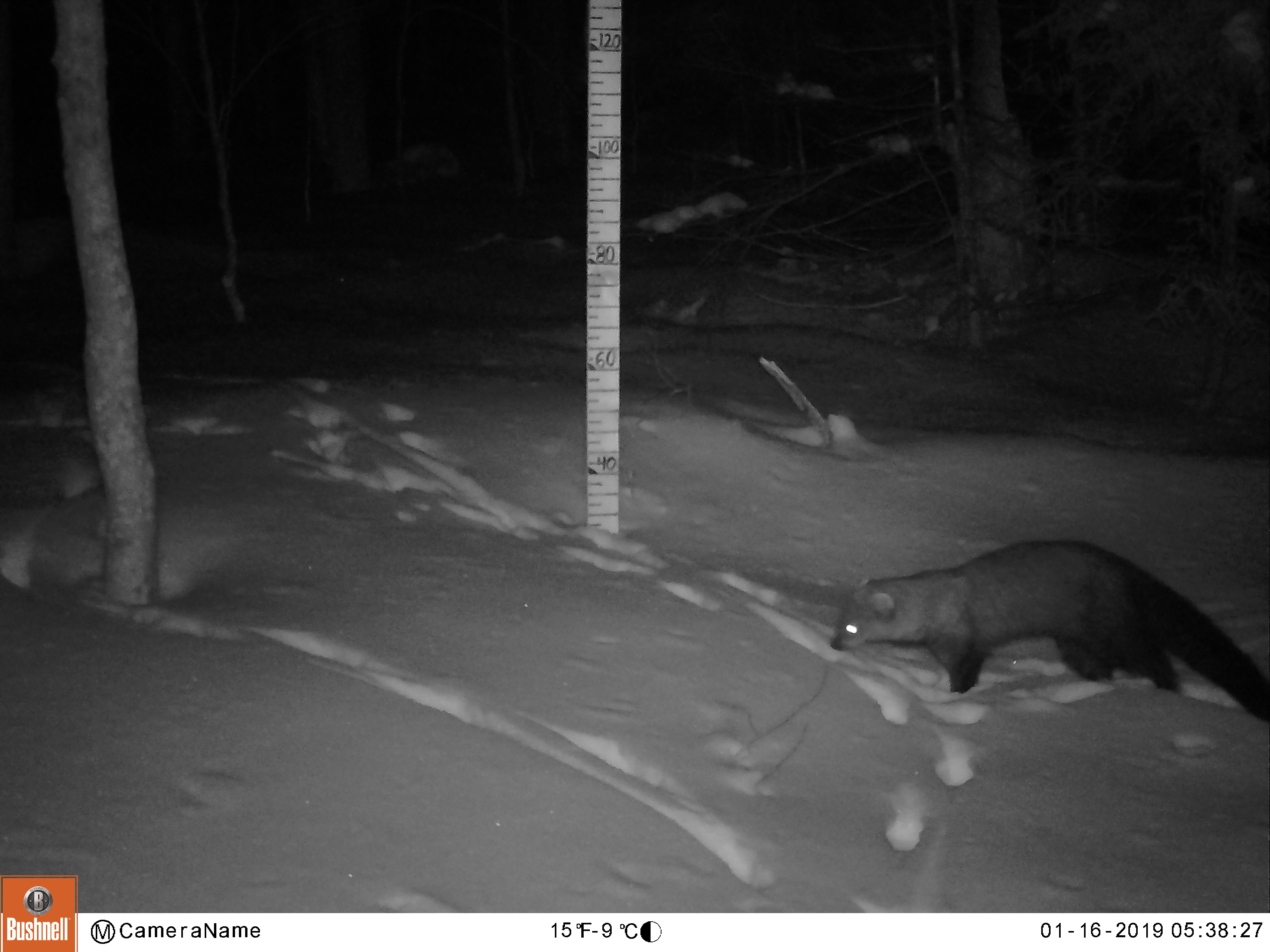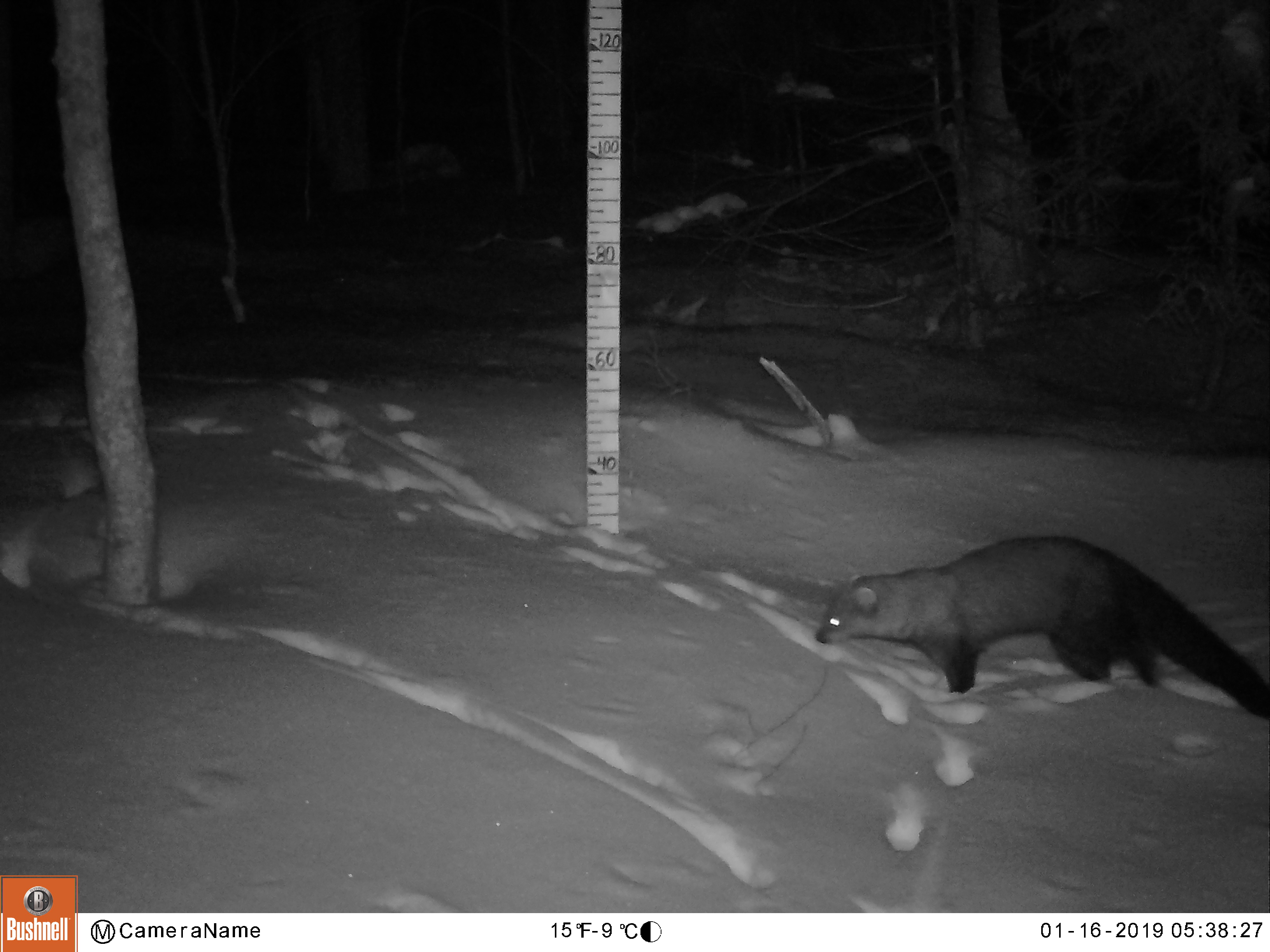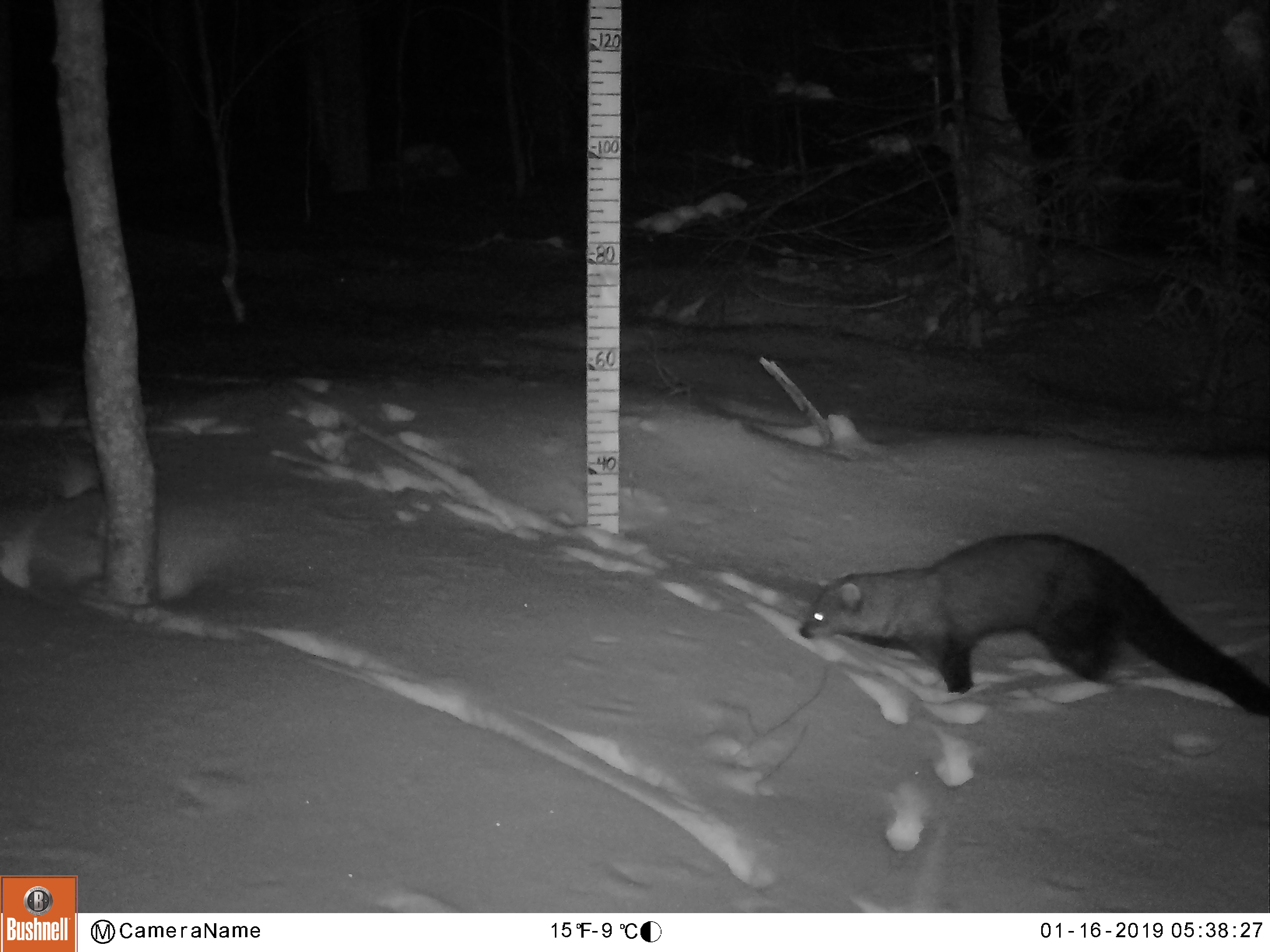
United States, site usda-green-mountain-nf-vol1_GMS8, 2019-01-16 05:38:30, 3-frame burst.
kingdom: Animalia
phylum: Chordata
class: Mammalia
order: Carnivora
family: Mustelidae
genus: Pekania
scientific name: Pekania pennanti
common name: fisher